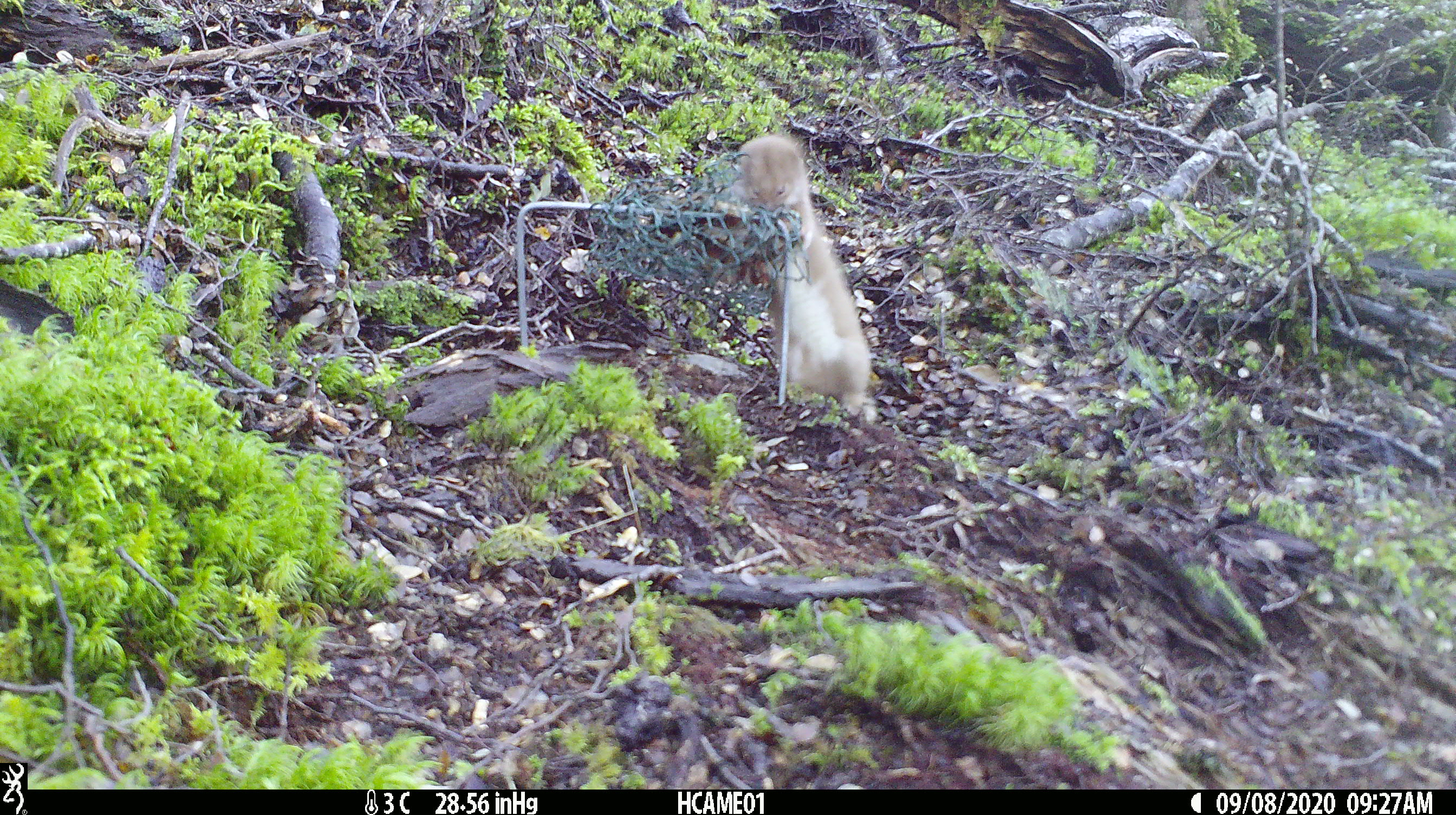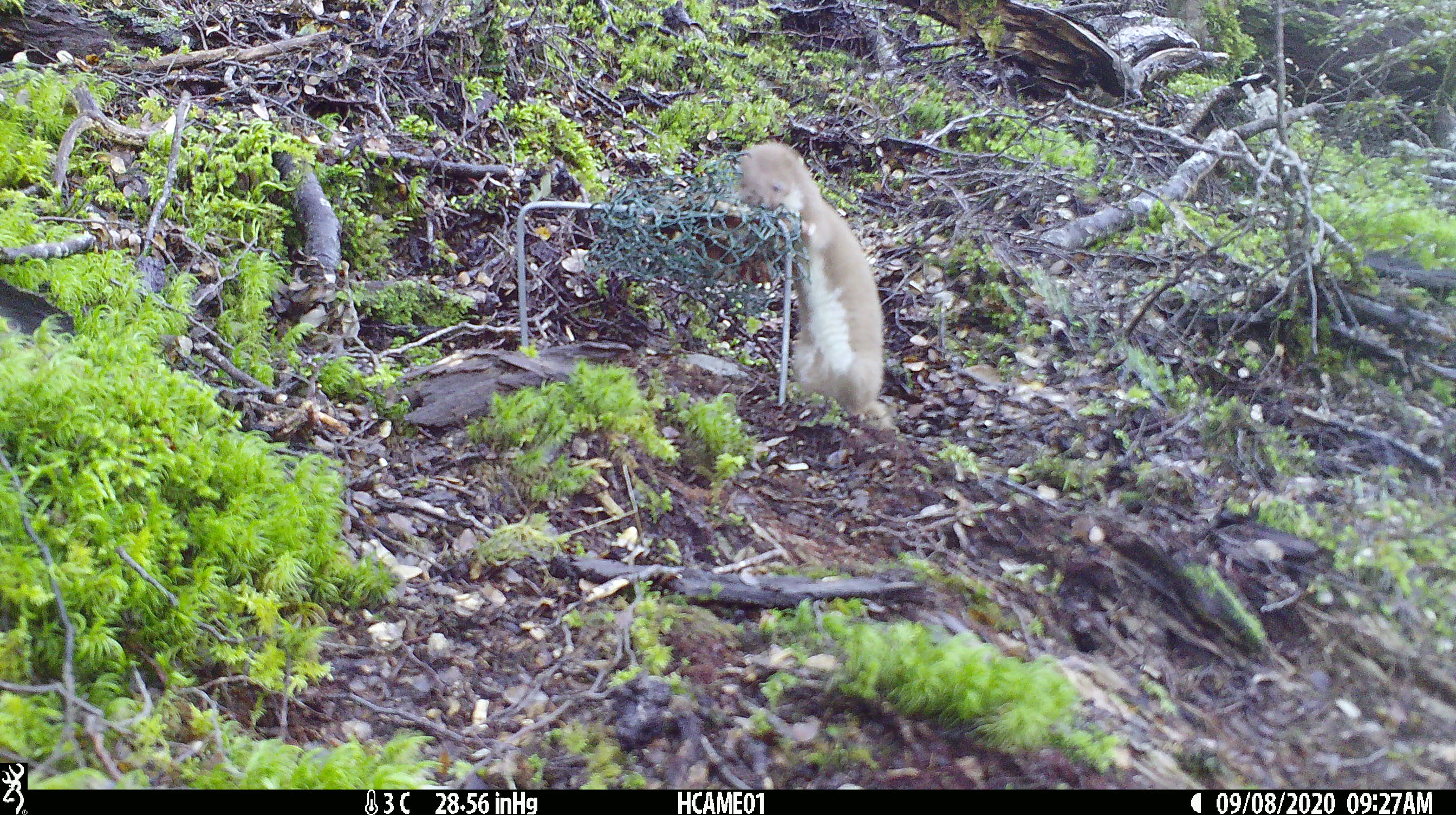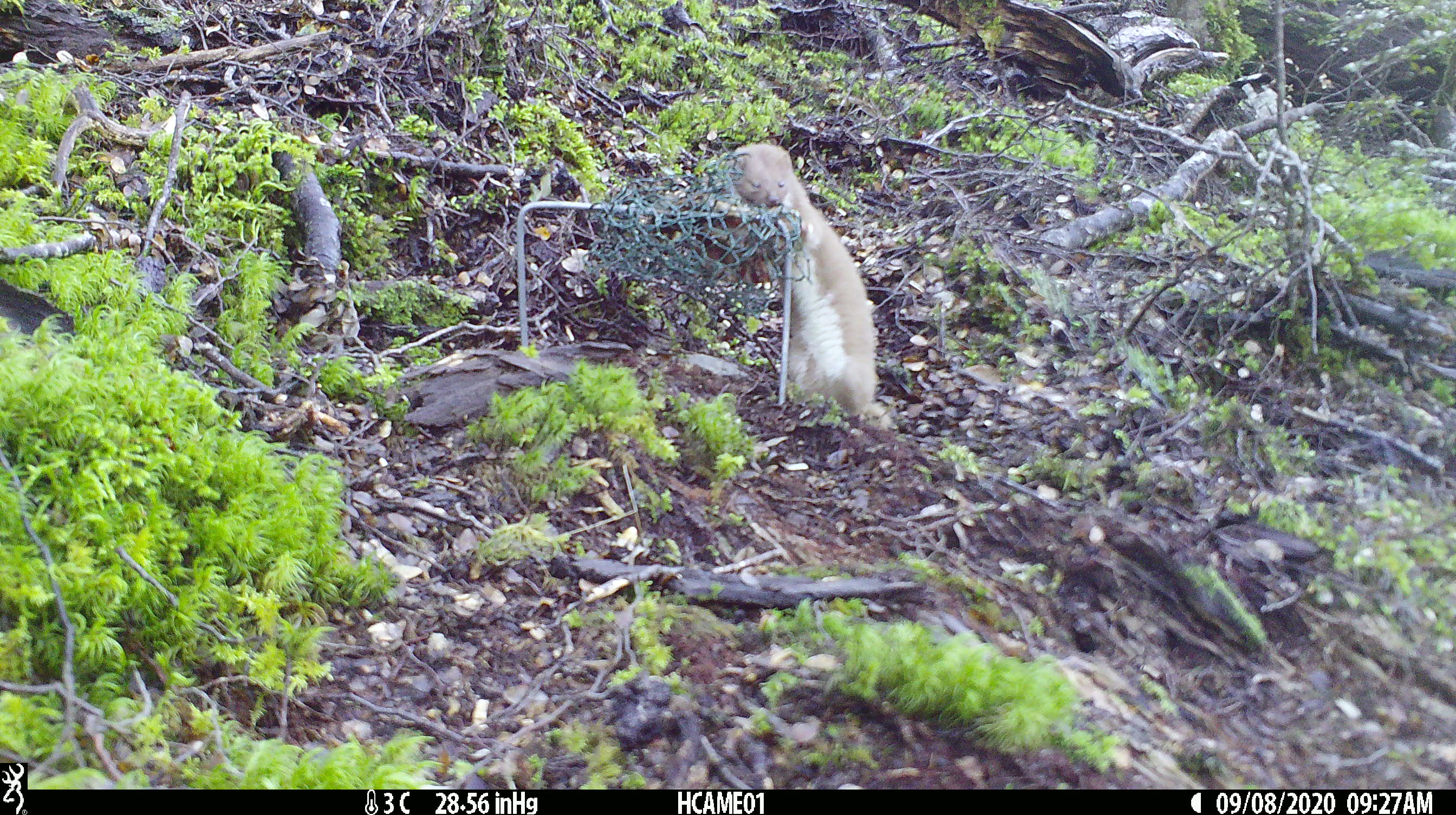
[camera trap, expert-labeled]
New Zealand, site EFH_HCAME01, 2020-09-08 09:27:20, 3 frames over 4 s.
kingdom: Animalia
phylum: Chordata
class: Mammalia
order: Carnivora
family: Mustelidae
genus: Mustela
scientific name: Mustela nivalis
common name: least weasel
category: weasel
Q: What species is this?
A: Weasel (least weasel) (Mustela nivalis).